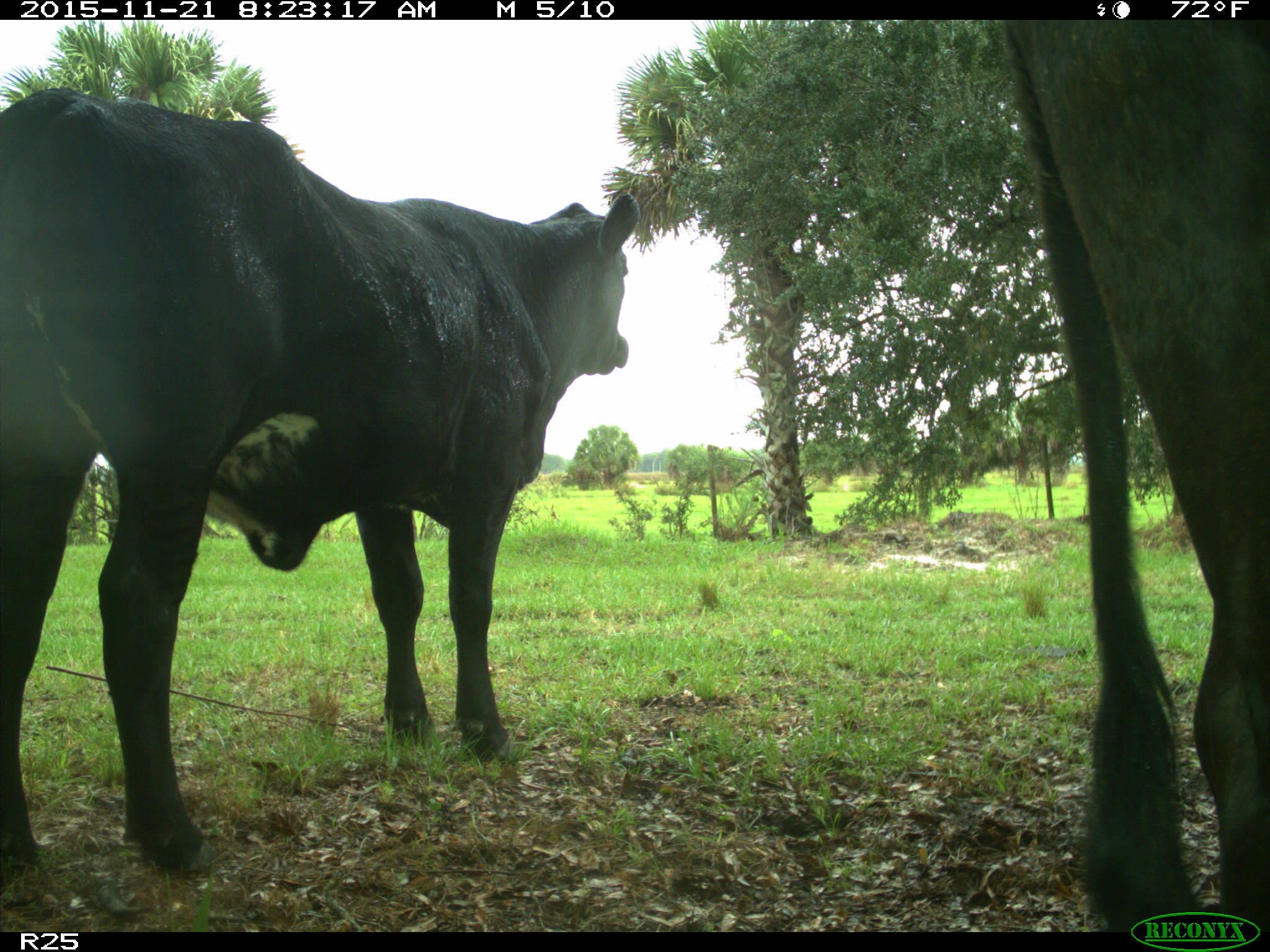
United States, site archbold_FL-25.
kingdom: Animalia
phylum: Chordata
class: Mammalia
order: Artiodactyla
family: Bovidae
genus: Bos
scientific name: Bos taurus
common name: domestic cow